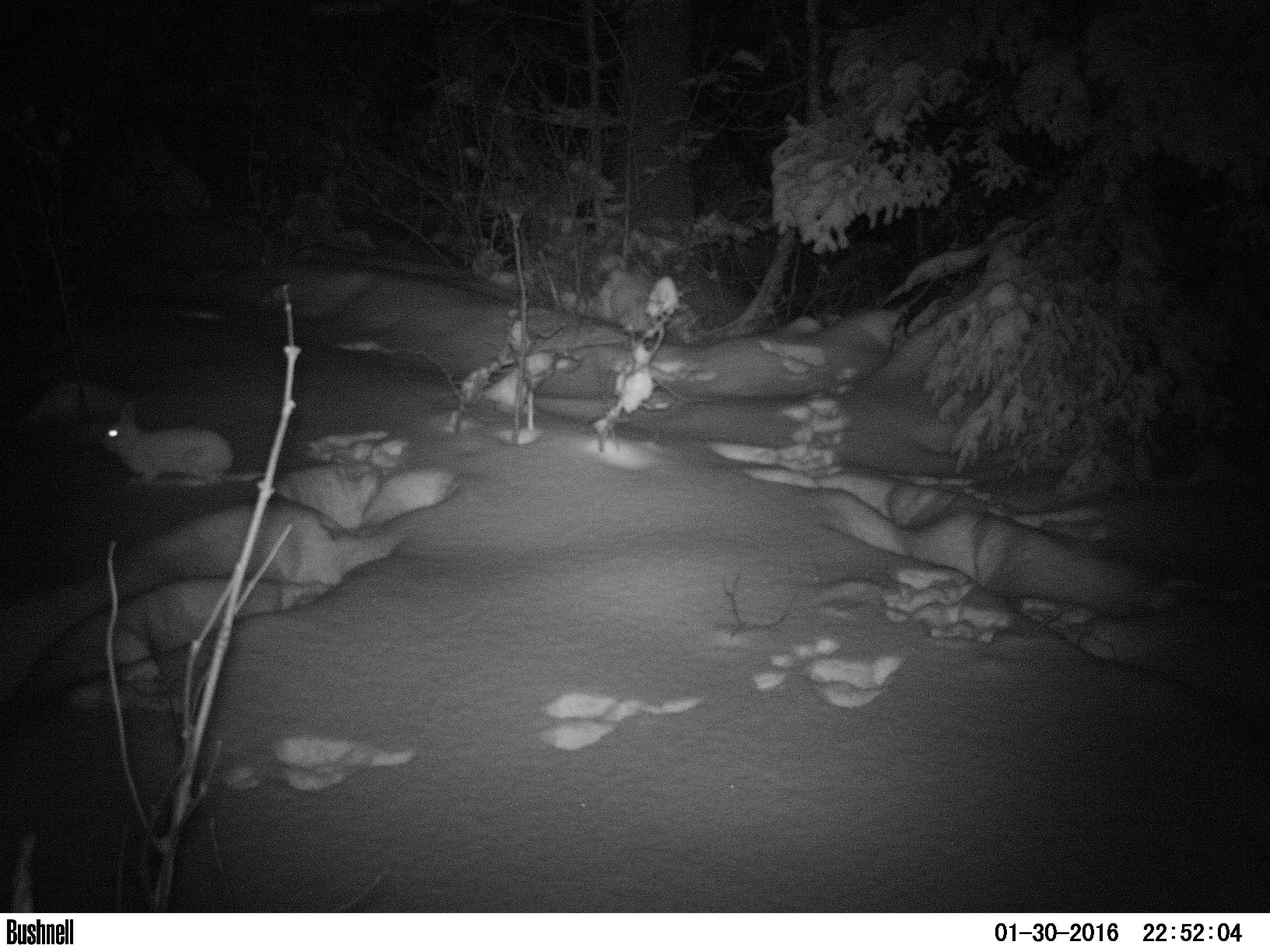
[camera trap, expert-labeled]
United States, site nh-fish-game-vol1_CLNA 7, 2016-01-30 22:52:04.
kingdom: Animalia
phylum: Chordata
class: Mammalia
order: Lagomorpha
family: Leporidae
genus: Lepus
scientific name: Lepus americanus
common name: snowshoe hare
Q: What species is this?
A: Snowshoe hare (Lepus americanus).